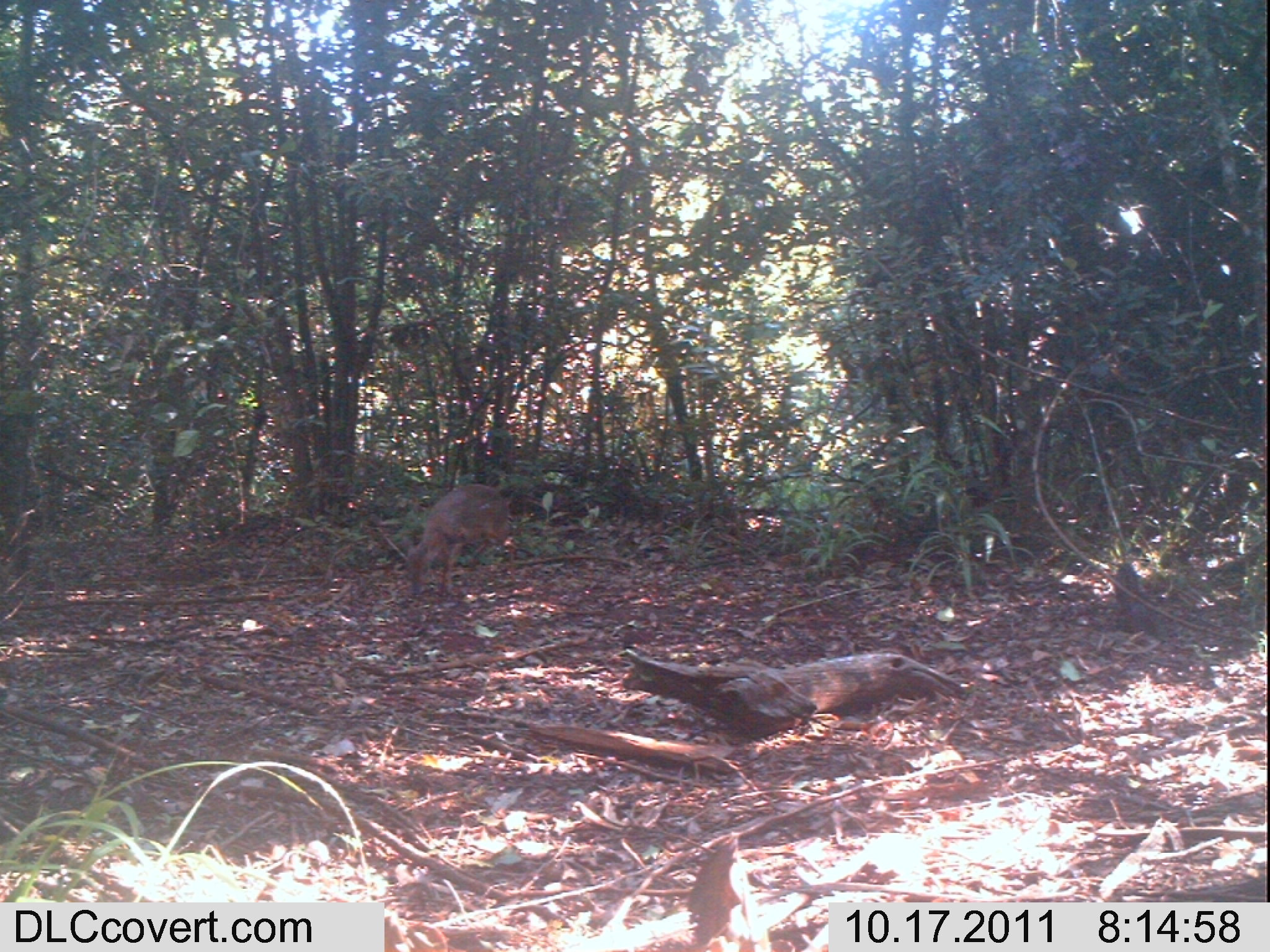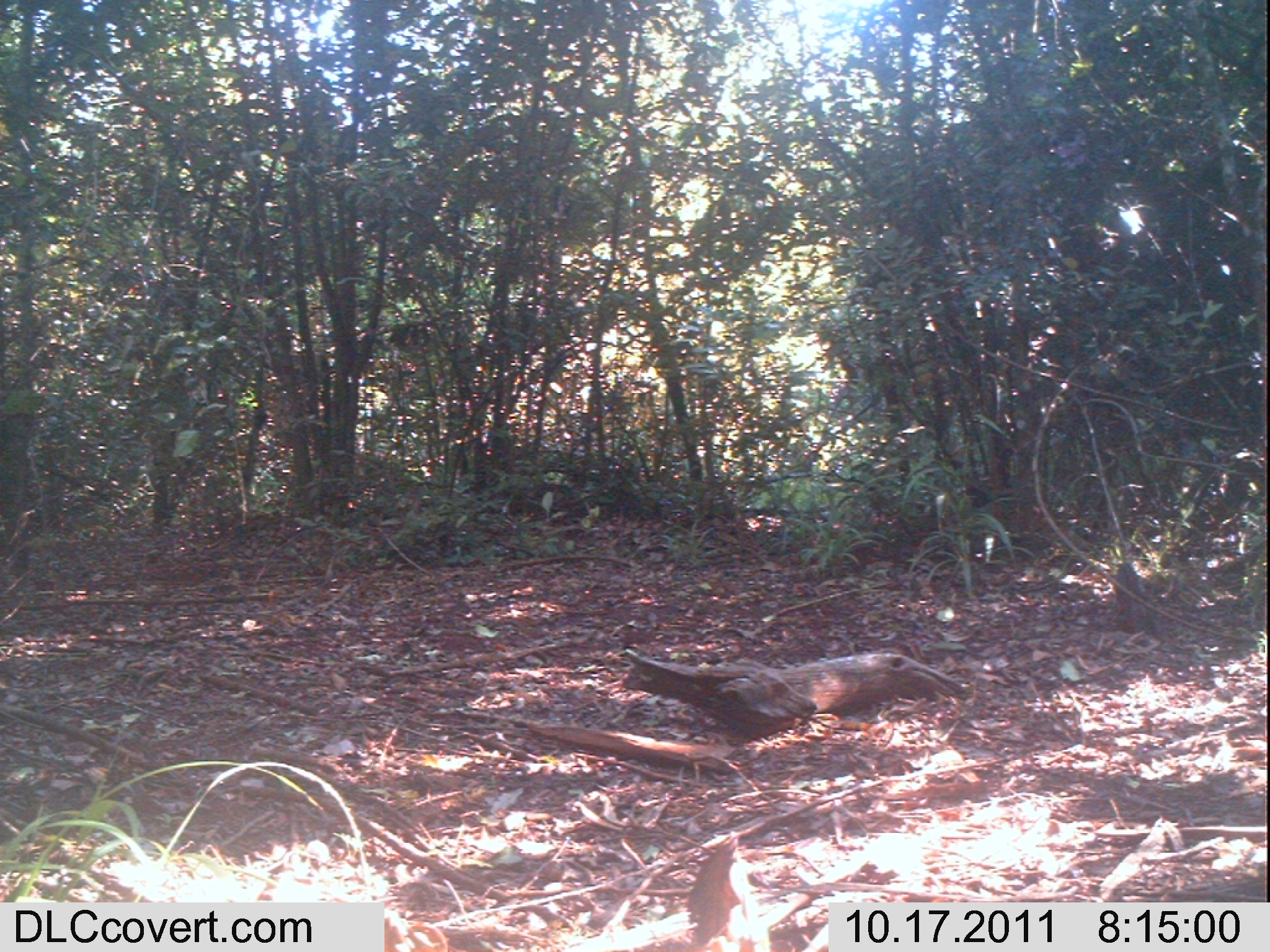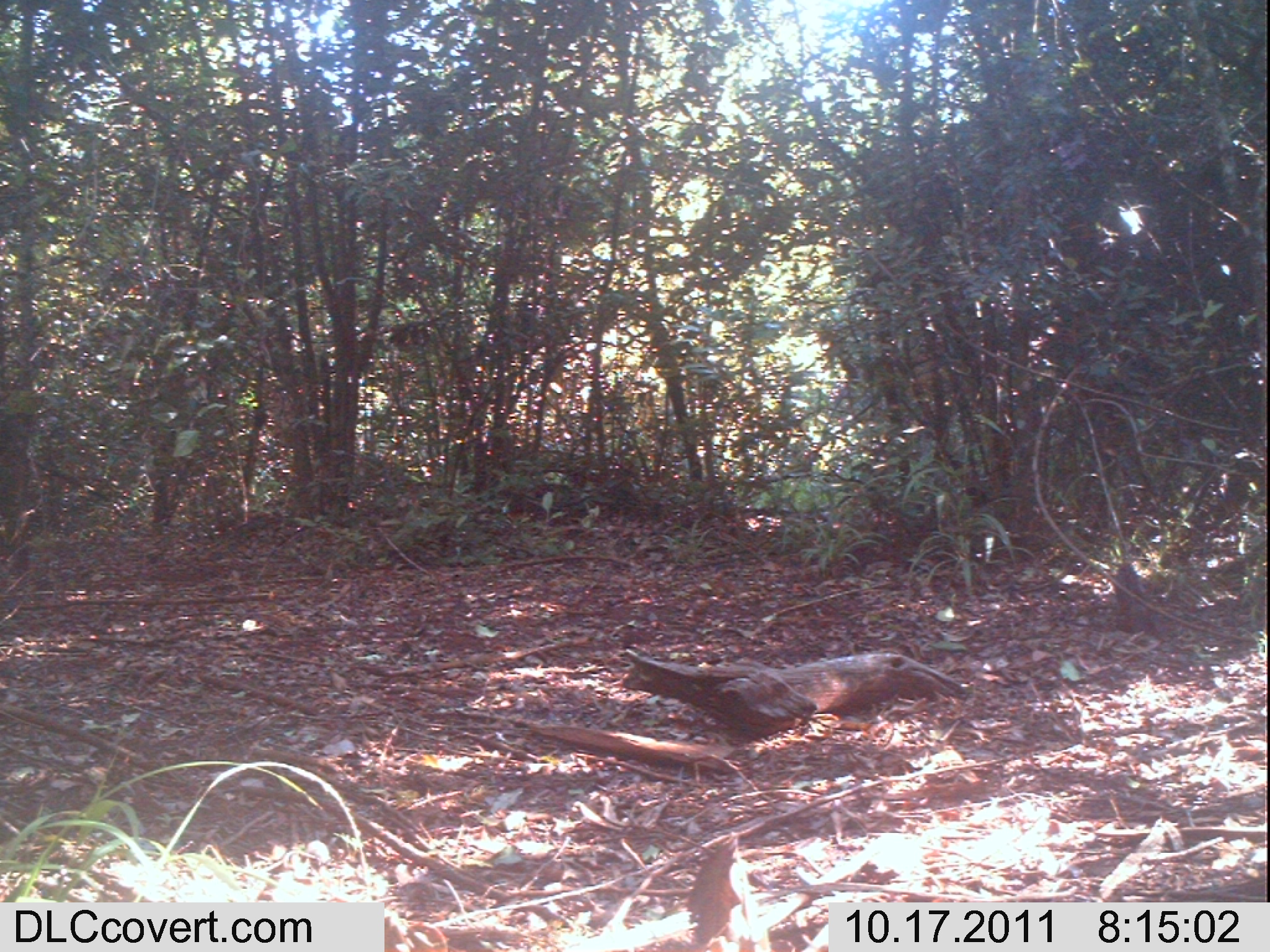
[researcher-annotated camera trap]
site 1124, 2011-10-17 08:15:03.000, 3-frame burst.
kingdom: Animalia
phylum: Chordata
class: Mammalia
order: Artiodactyla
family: Bovidae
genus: Capra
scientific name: Capra aegagrus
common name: wild goat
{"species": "Capra aegagrus (wild goat)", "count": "1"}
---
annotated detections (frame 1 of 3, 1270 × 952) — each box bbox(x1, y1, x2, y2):
capra aegagrus: bbox(402, 484, 510, 608)